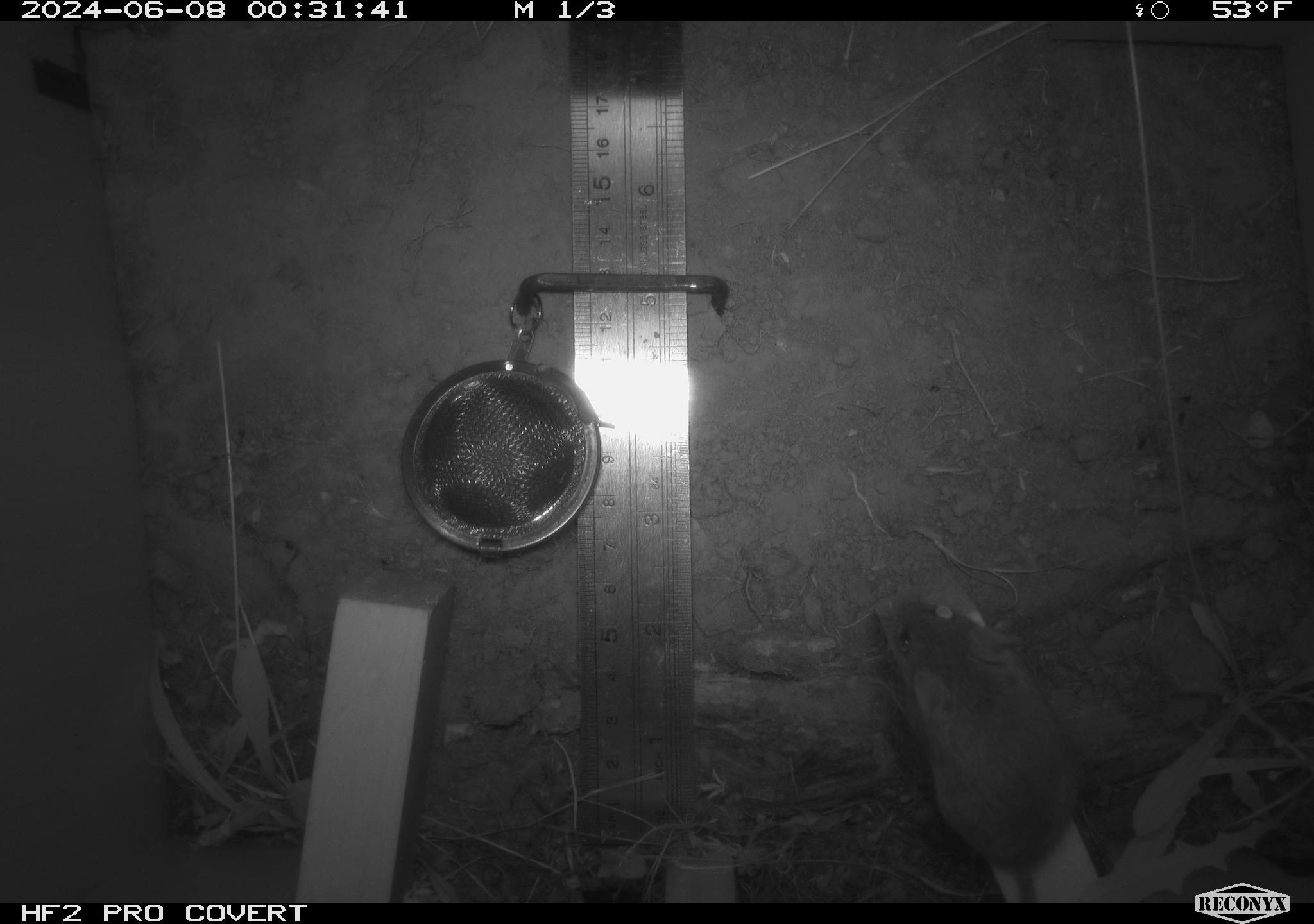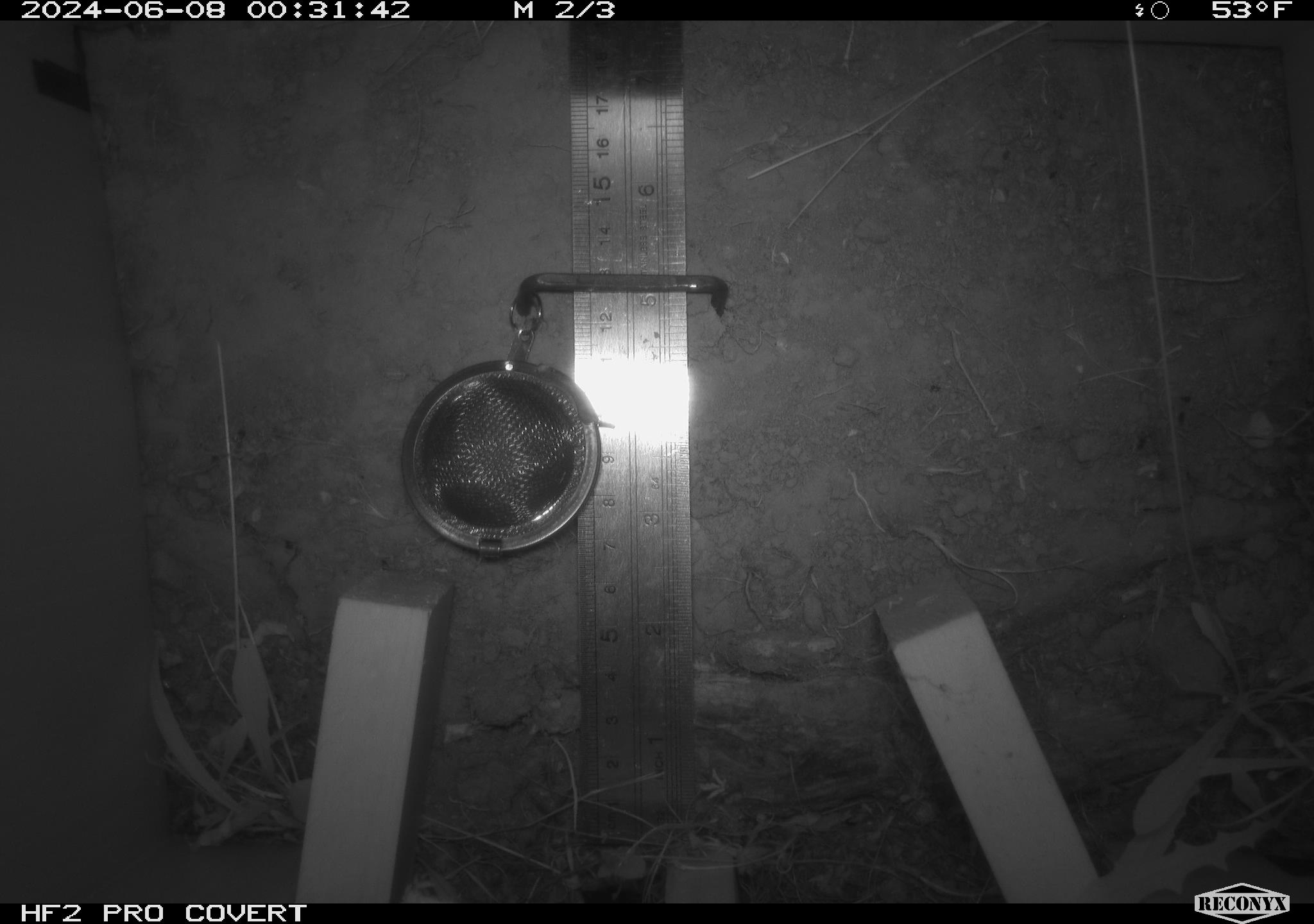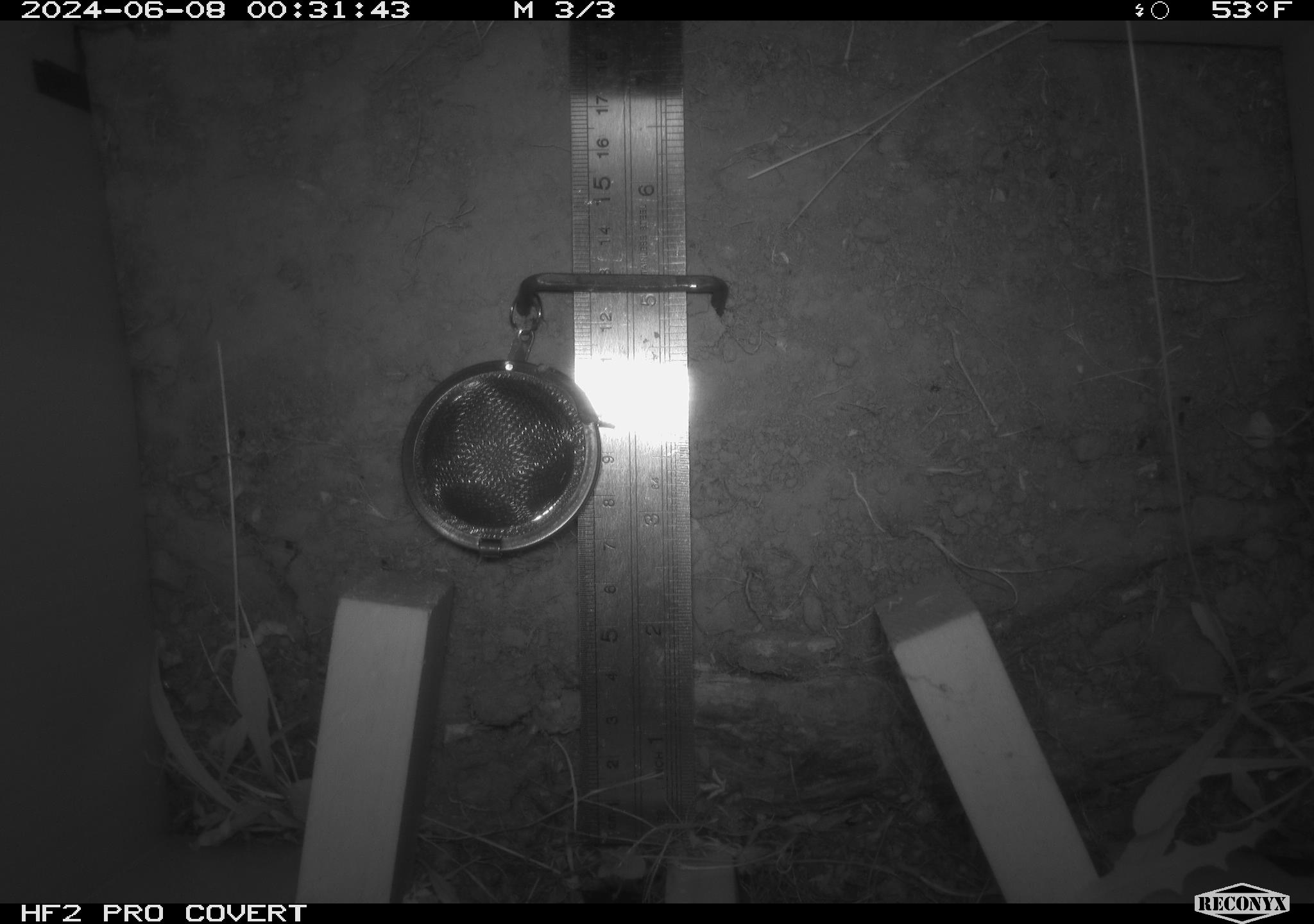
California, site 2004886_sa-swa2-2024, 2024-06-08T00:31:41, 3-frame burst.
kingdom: Animalia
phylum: Chordata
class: Mammalia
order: Rodentia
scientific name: Rodentia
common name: mouse species